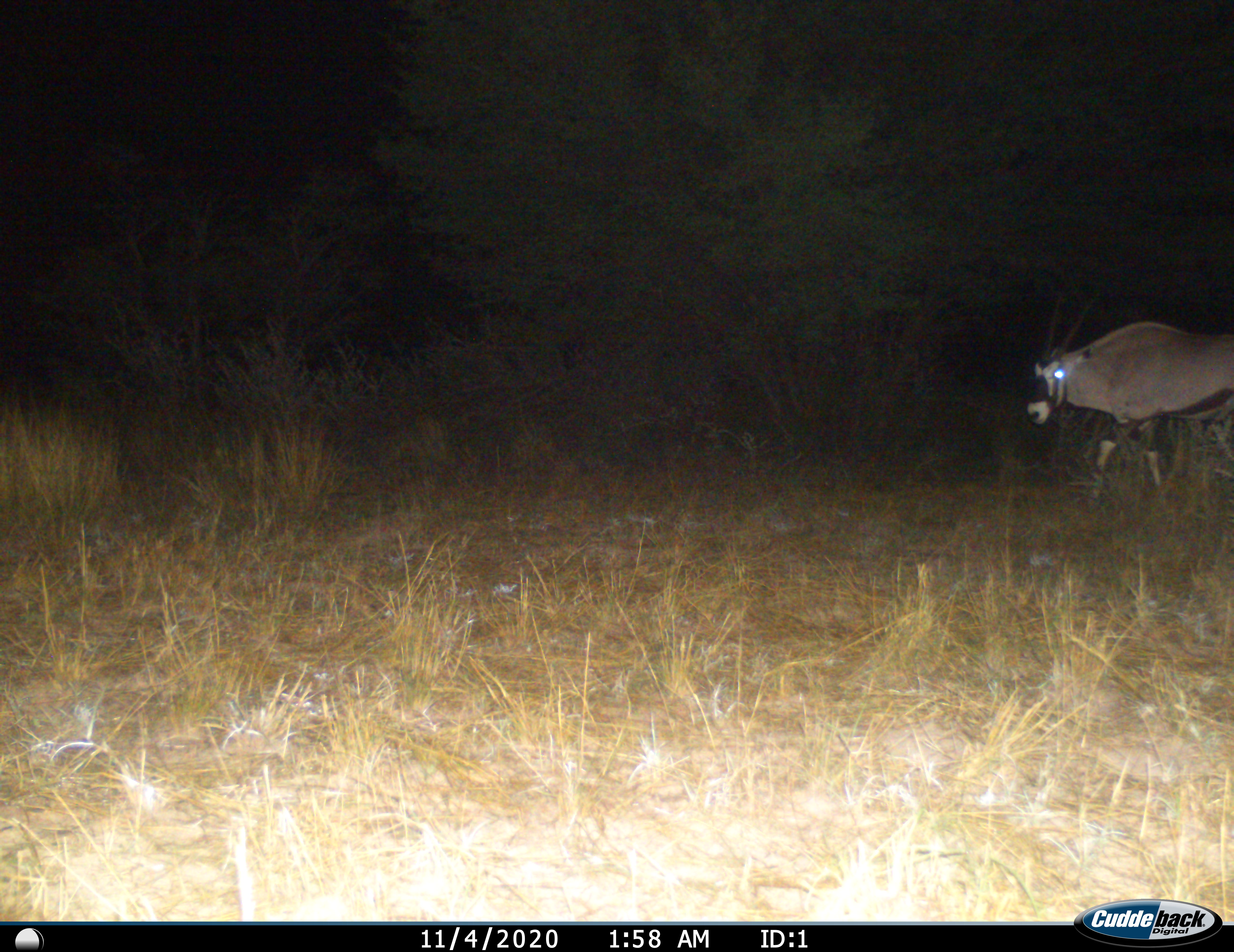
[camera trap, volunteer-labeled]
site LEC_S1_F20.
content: unidentified animal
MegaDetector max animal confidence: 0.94